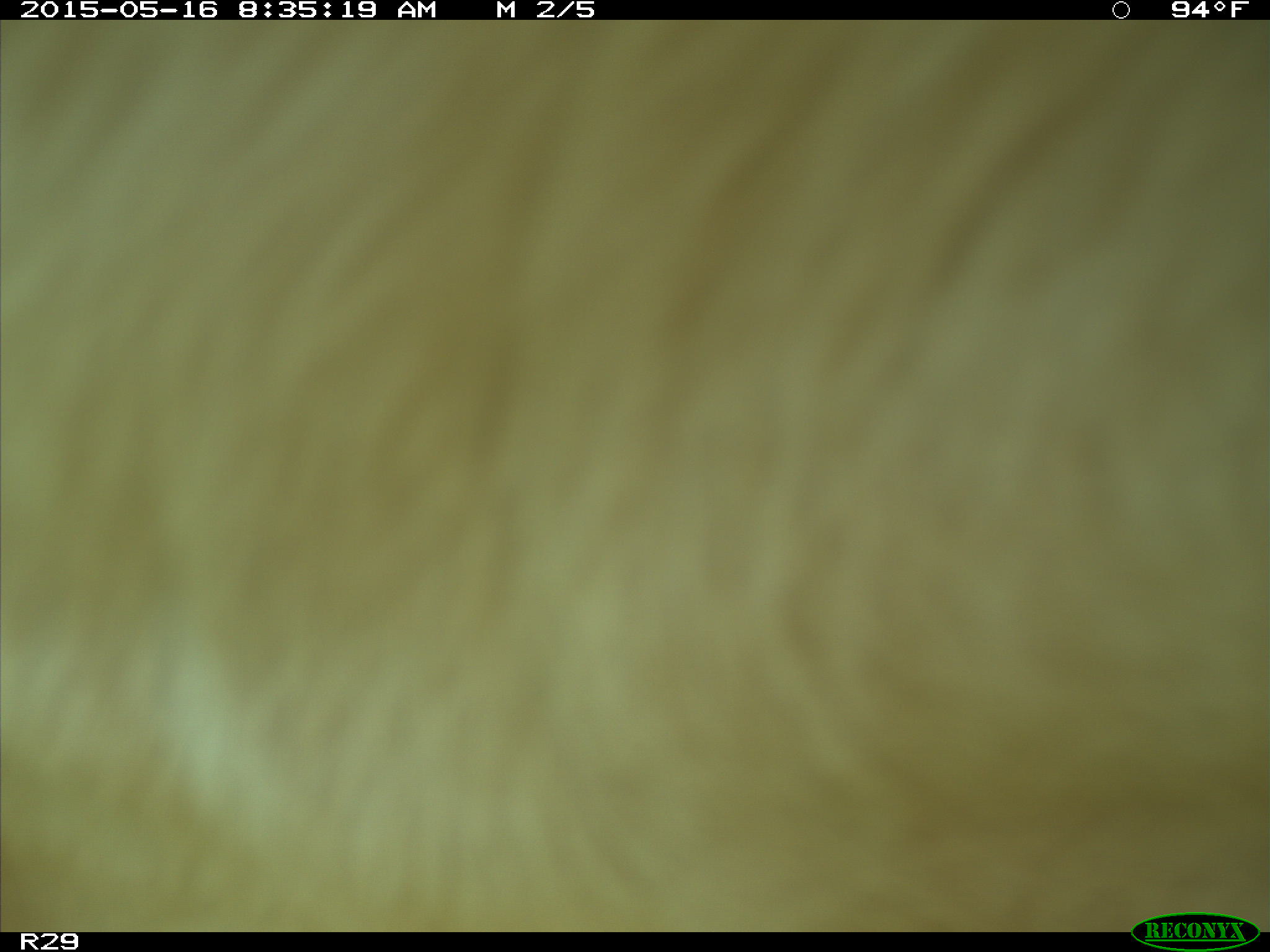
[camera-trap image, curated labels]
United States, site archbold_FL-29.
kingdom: Animalia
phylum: Chordata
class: Mammalia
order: Artiodactyla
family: Bovidae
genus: Bos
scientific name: Bos taurus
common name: domestic cow